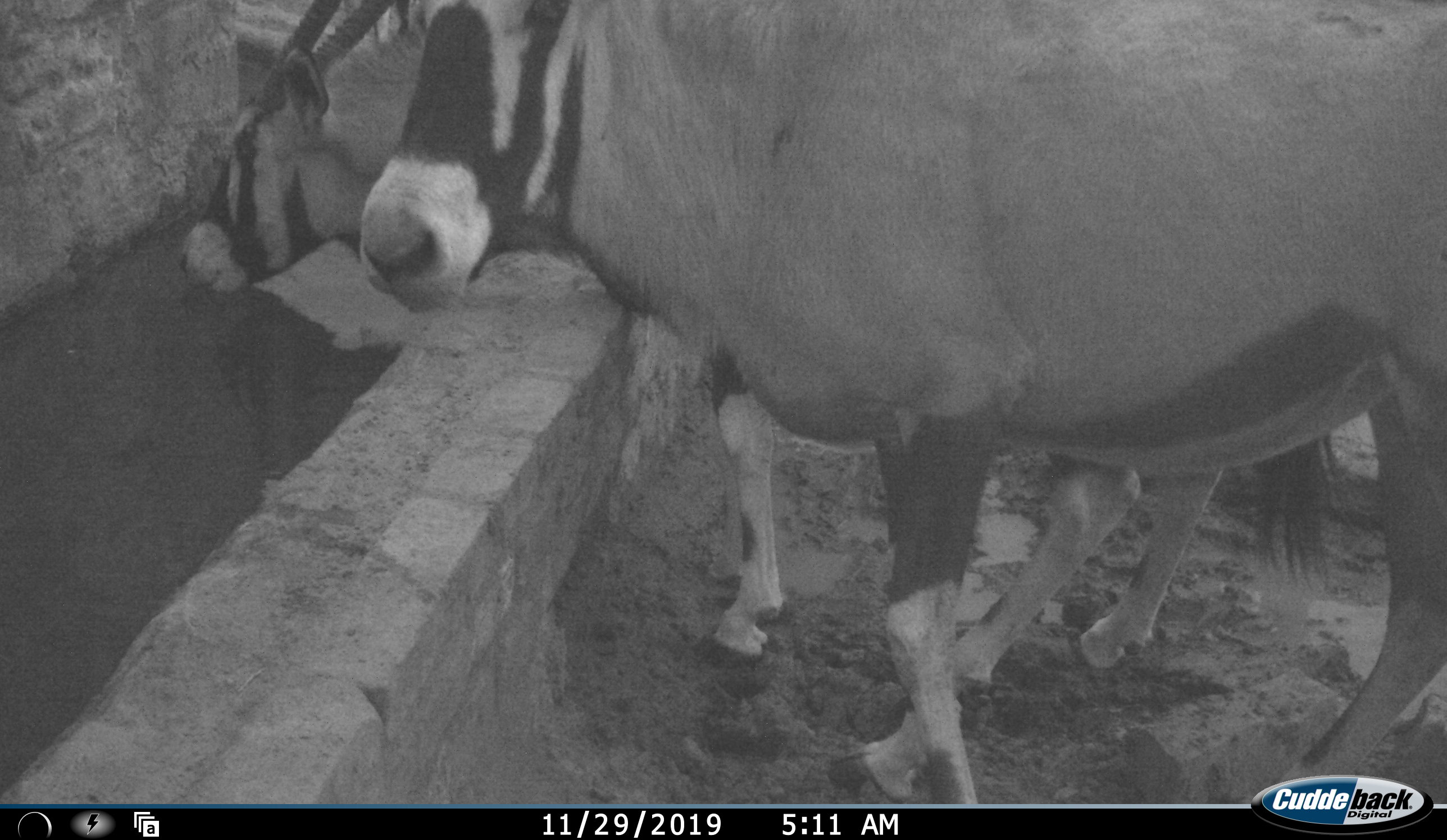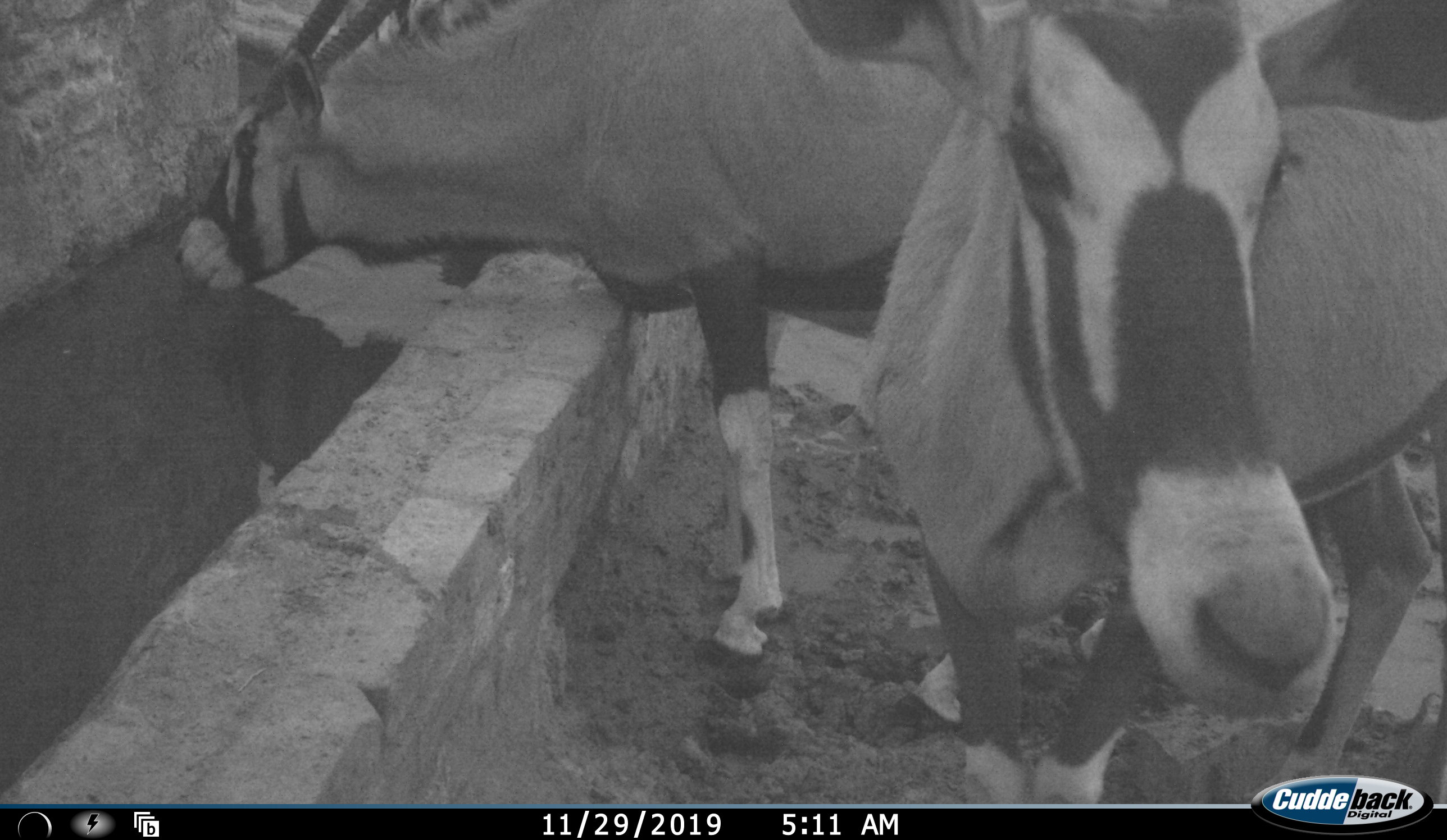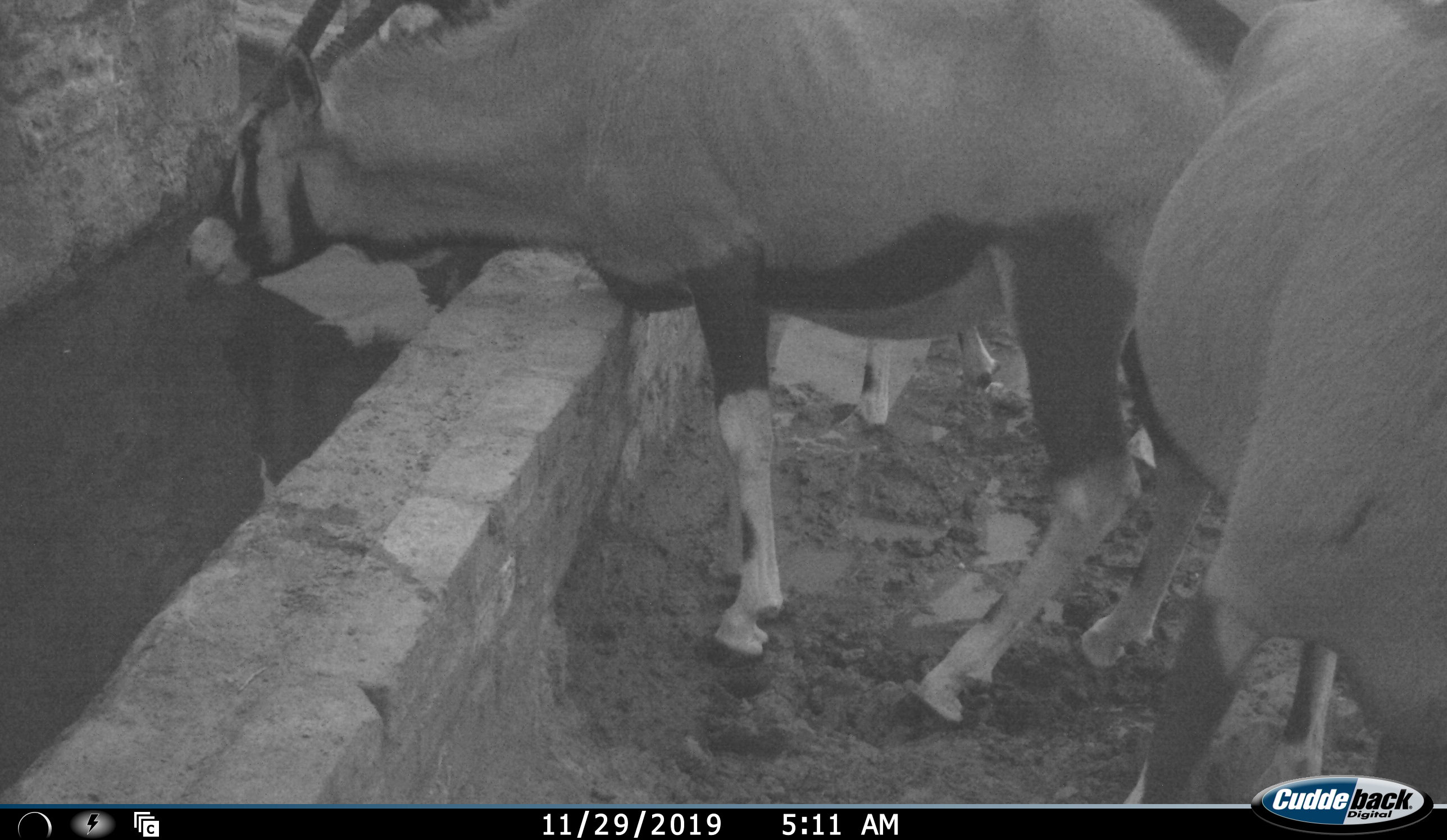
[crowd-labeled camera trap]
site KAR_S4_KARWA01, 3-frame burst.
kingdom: Animalia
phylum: Chordata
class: Mammalia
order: Artiodactyla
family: Bovidae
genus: Oryx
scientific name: Oryx gazella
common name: gemsbok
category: oryx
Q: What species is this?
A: Oryx (gemsbok) (Oryx gazella).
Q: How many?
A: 3.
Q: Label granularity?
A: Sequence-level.